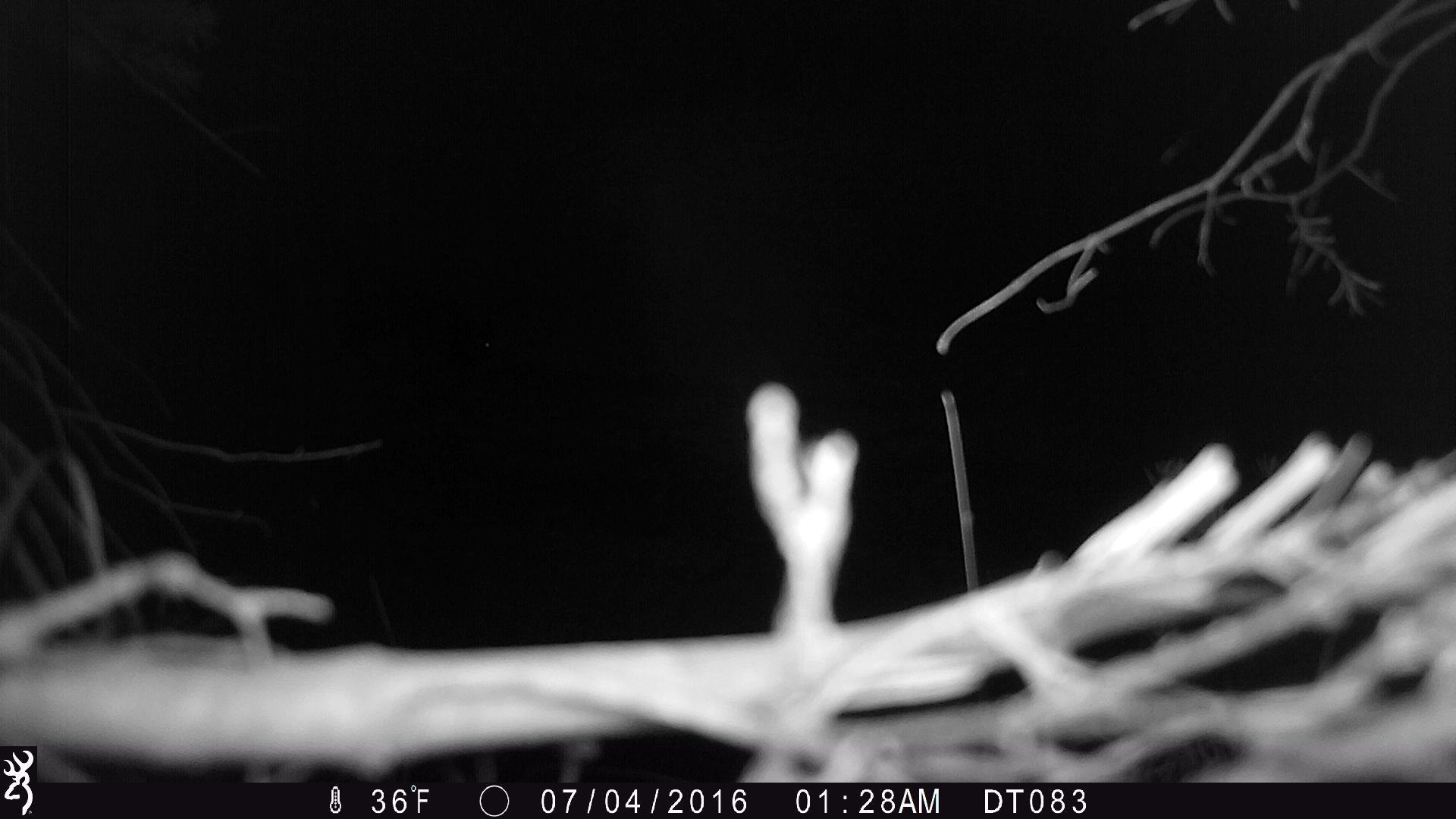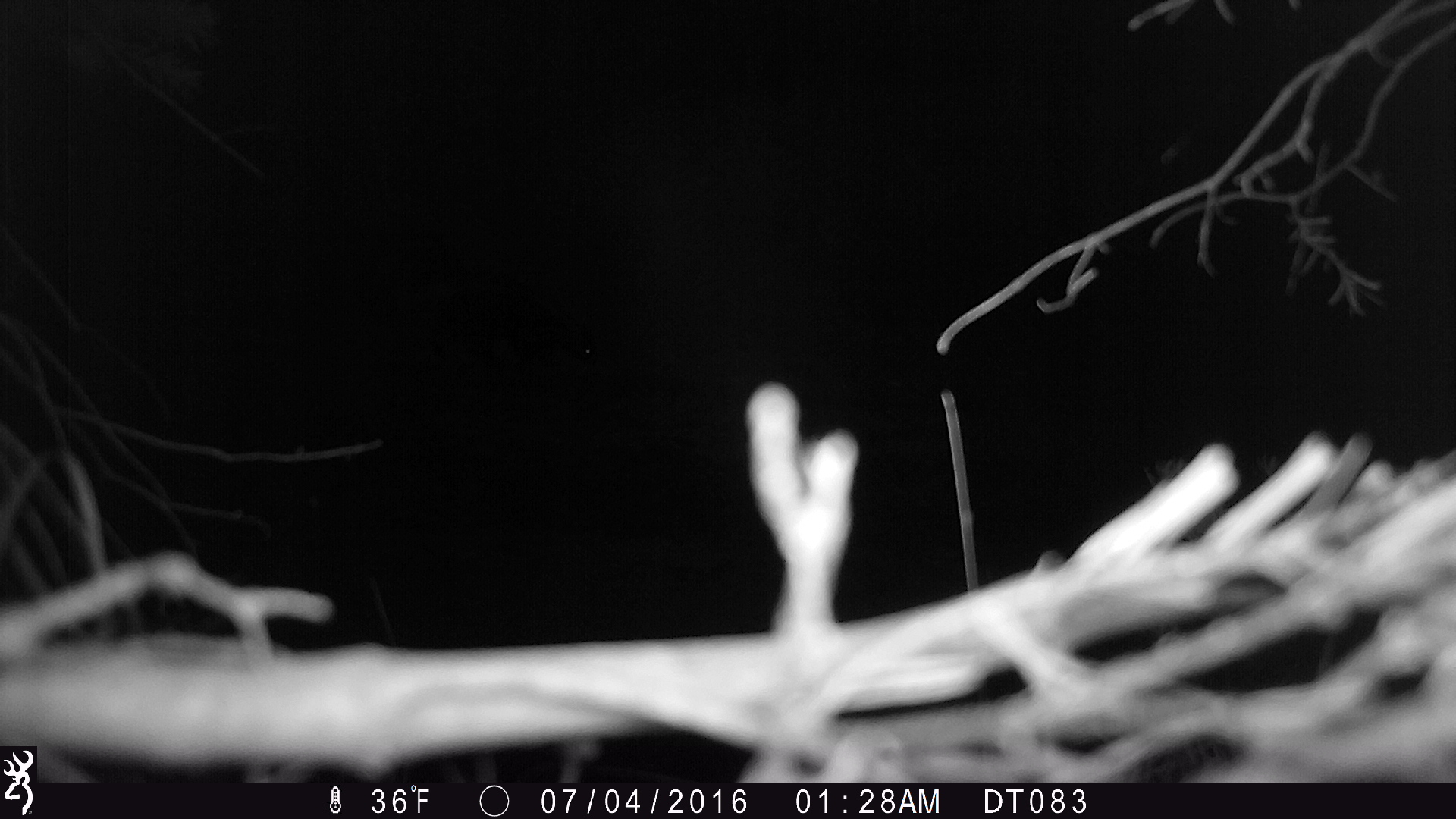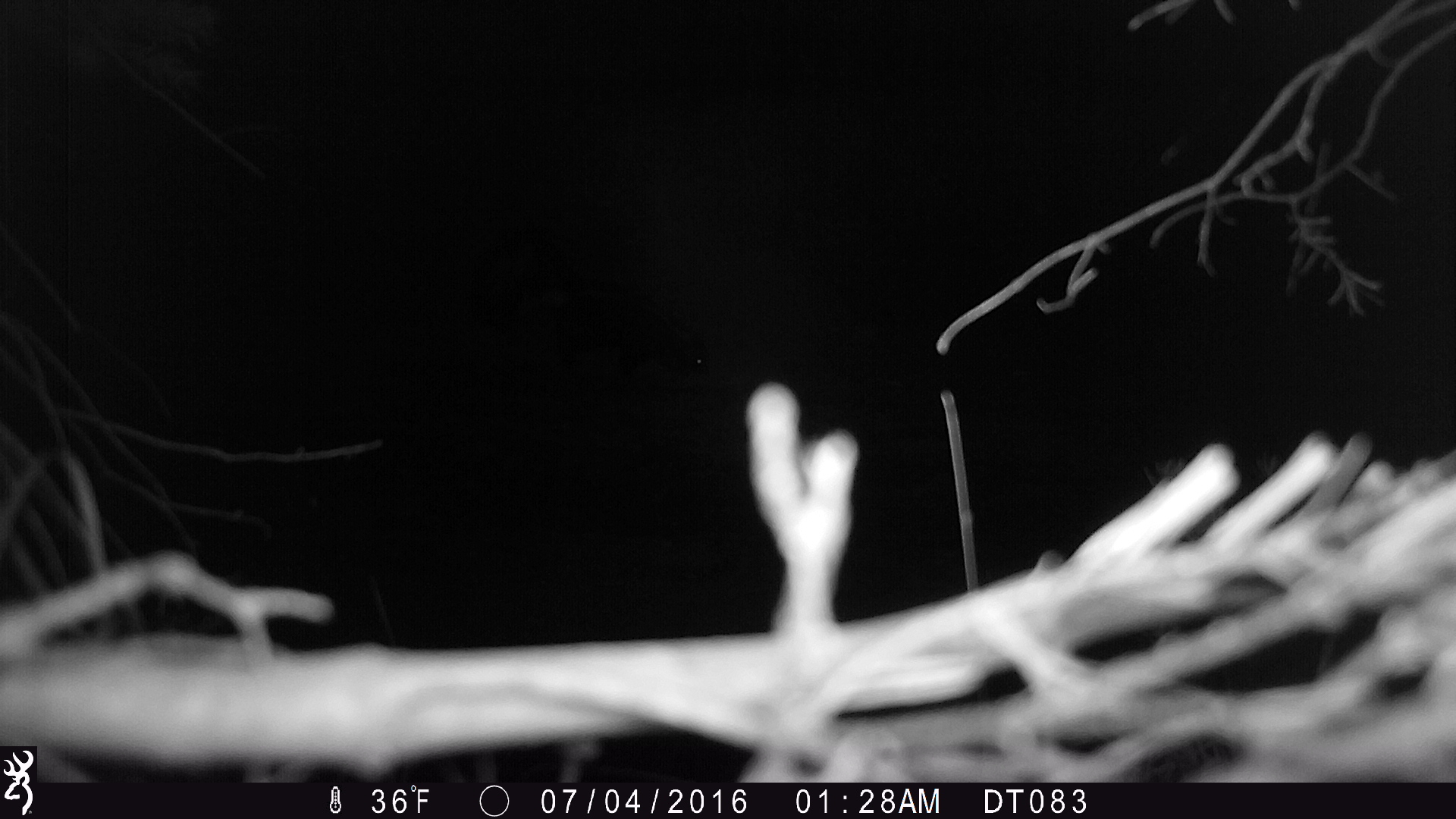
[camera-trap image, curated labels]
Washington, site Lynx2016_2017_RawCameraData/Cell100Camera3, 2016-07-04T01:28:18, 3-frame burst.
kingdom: Animalia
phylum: Chordata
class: Mammalia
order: Carnivora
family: Mephitidae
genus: Mephitis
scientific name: Mephitis mephitis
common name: striped skunk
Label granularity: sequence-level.